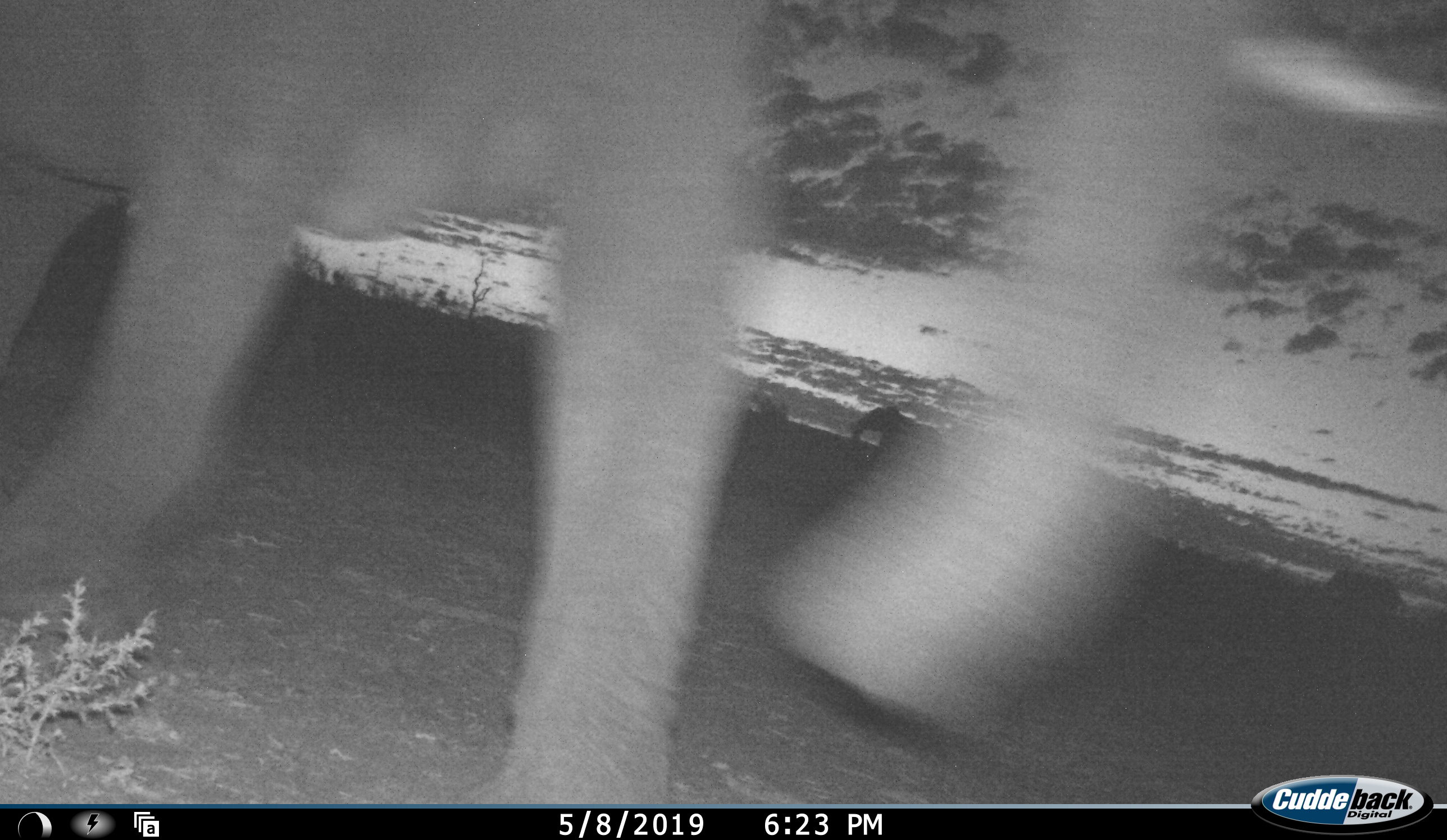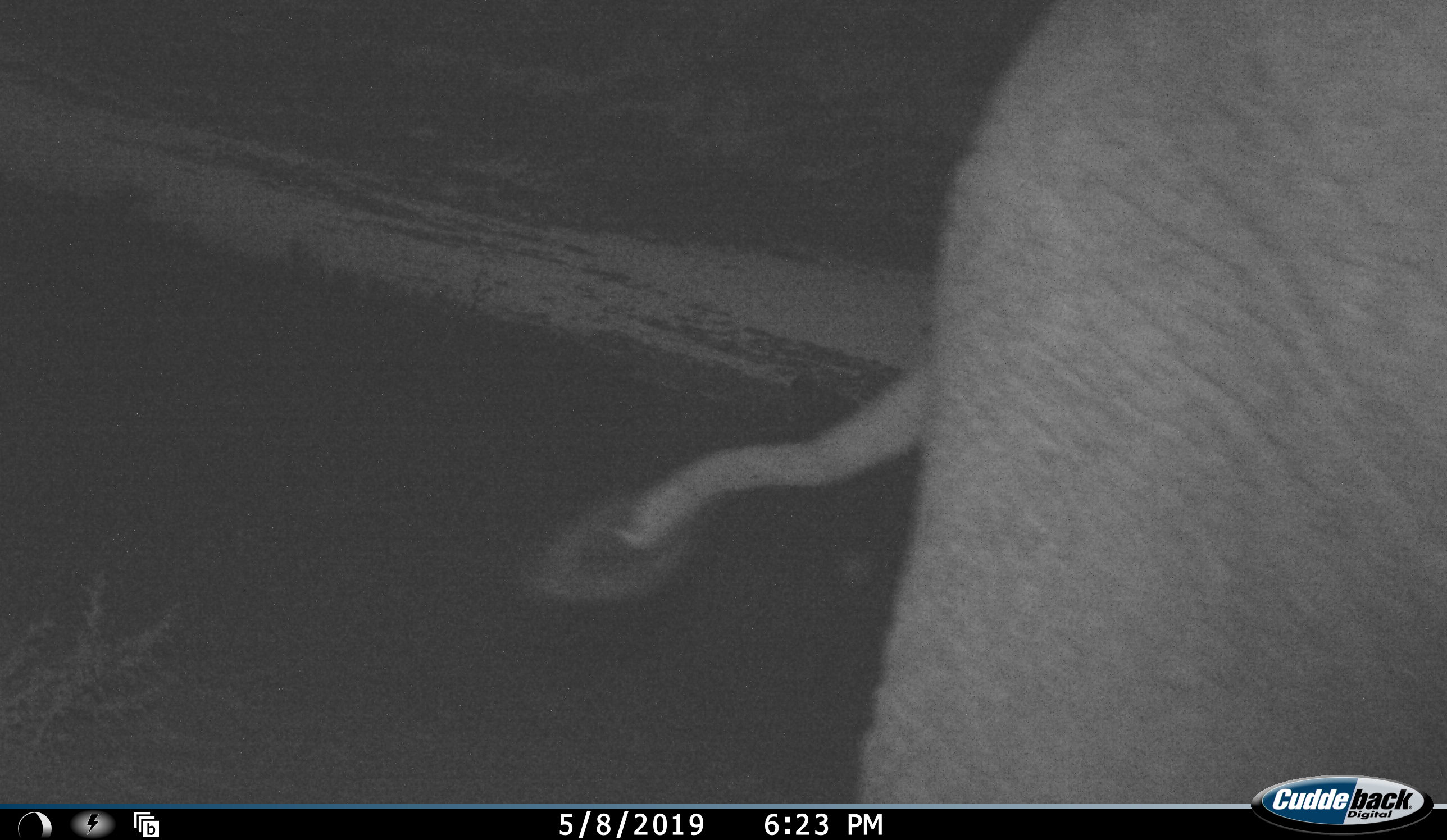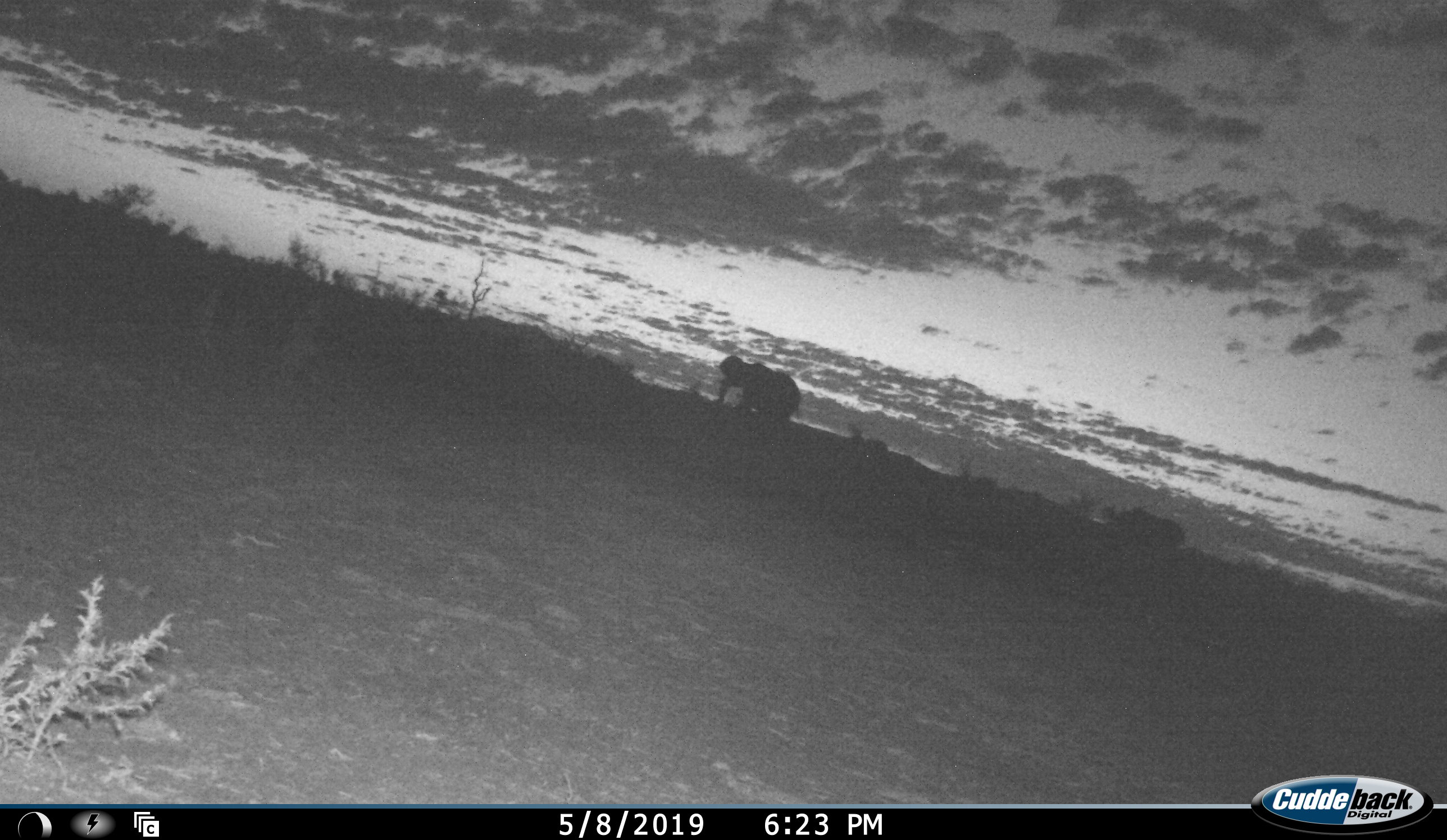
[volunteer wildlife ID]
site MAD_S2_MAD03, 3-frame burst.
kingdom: Animalia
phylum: Chordata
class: Mammalia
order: Proboscidea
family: Elephantidae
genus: Loxodonta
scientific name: Loxodonta africana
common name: african bush elephant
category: elephant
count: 3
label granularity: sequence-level